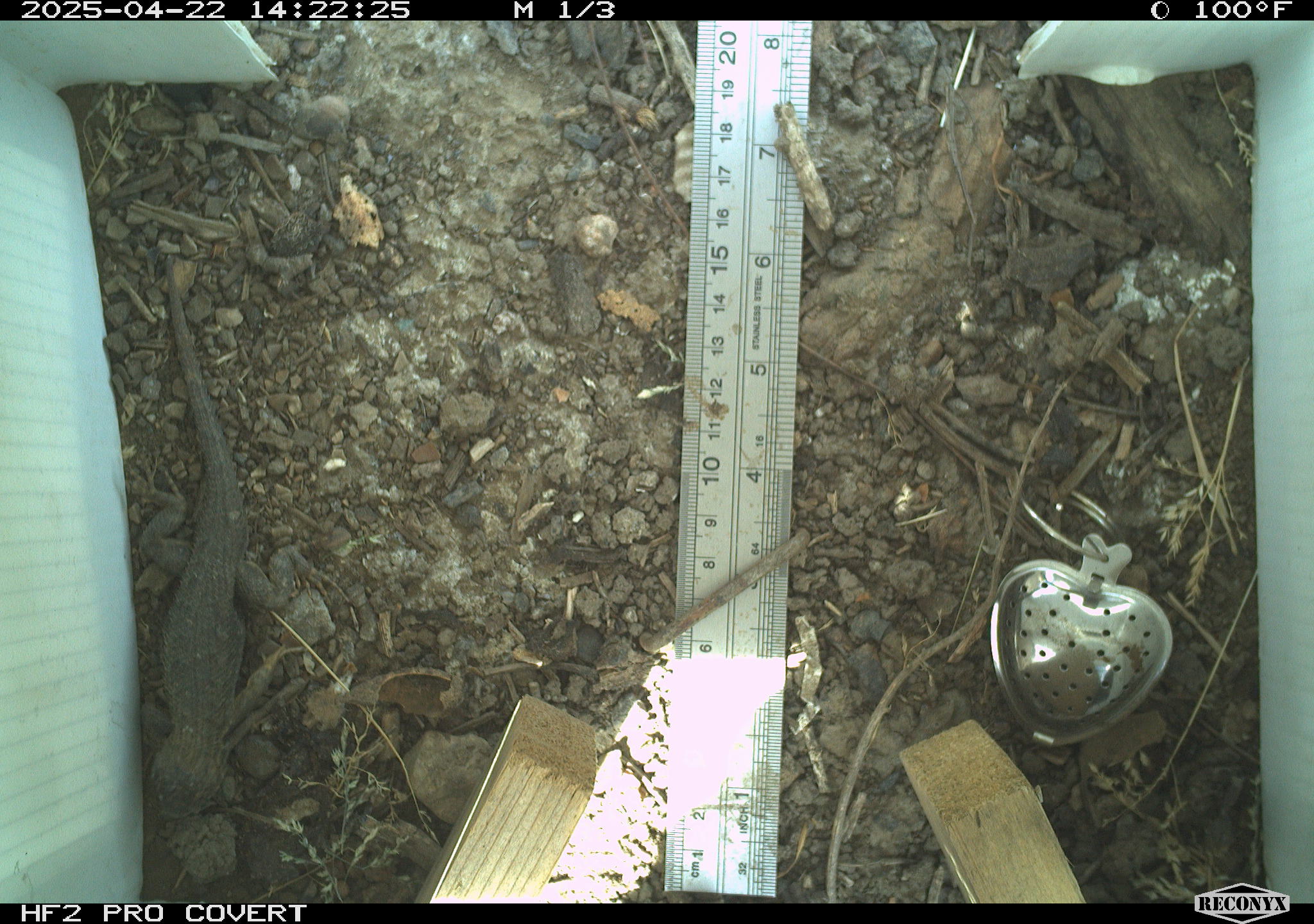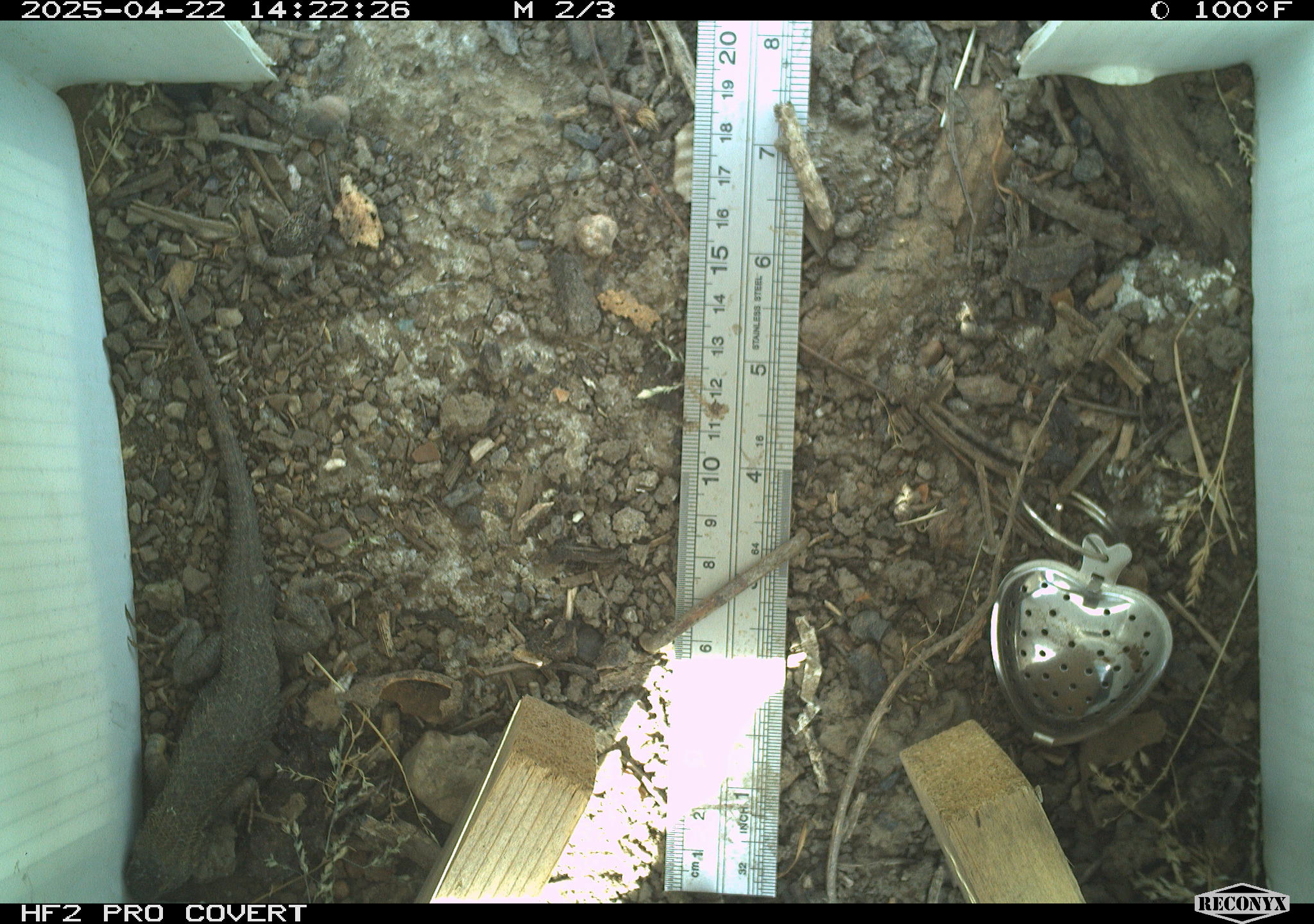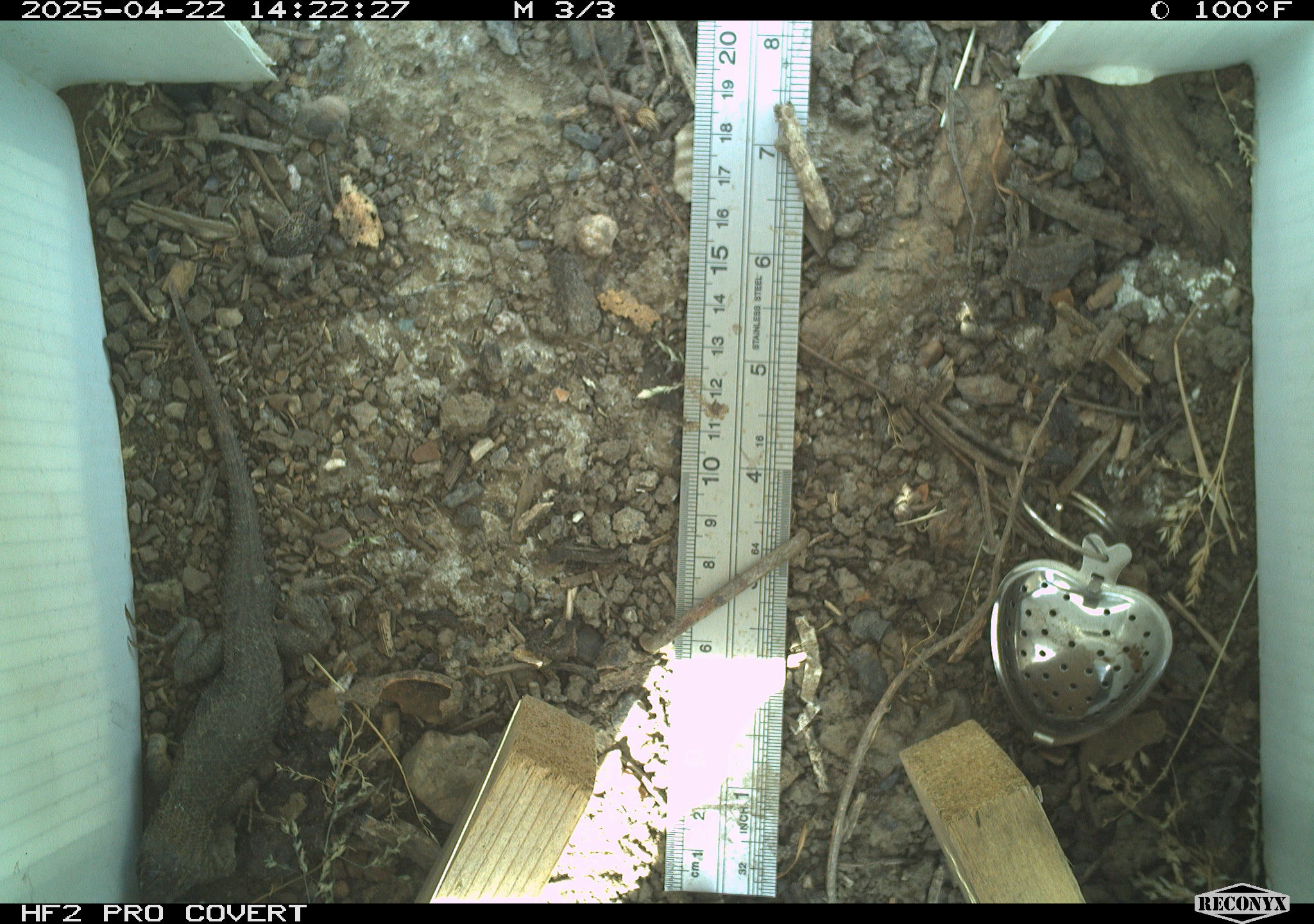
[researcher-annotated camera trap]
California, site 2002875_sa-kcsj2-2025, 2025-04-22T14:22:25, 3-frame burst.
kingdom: Animalia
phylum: Chordata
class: Reptilia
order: Squamata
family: Phrynosomatidae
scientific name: Phrynosomatidae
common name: north american spiny lizards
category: sceloporus/uta species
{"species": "sceloporus/uta species (north american spiny lizards) (Phrynosomatidae)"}